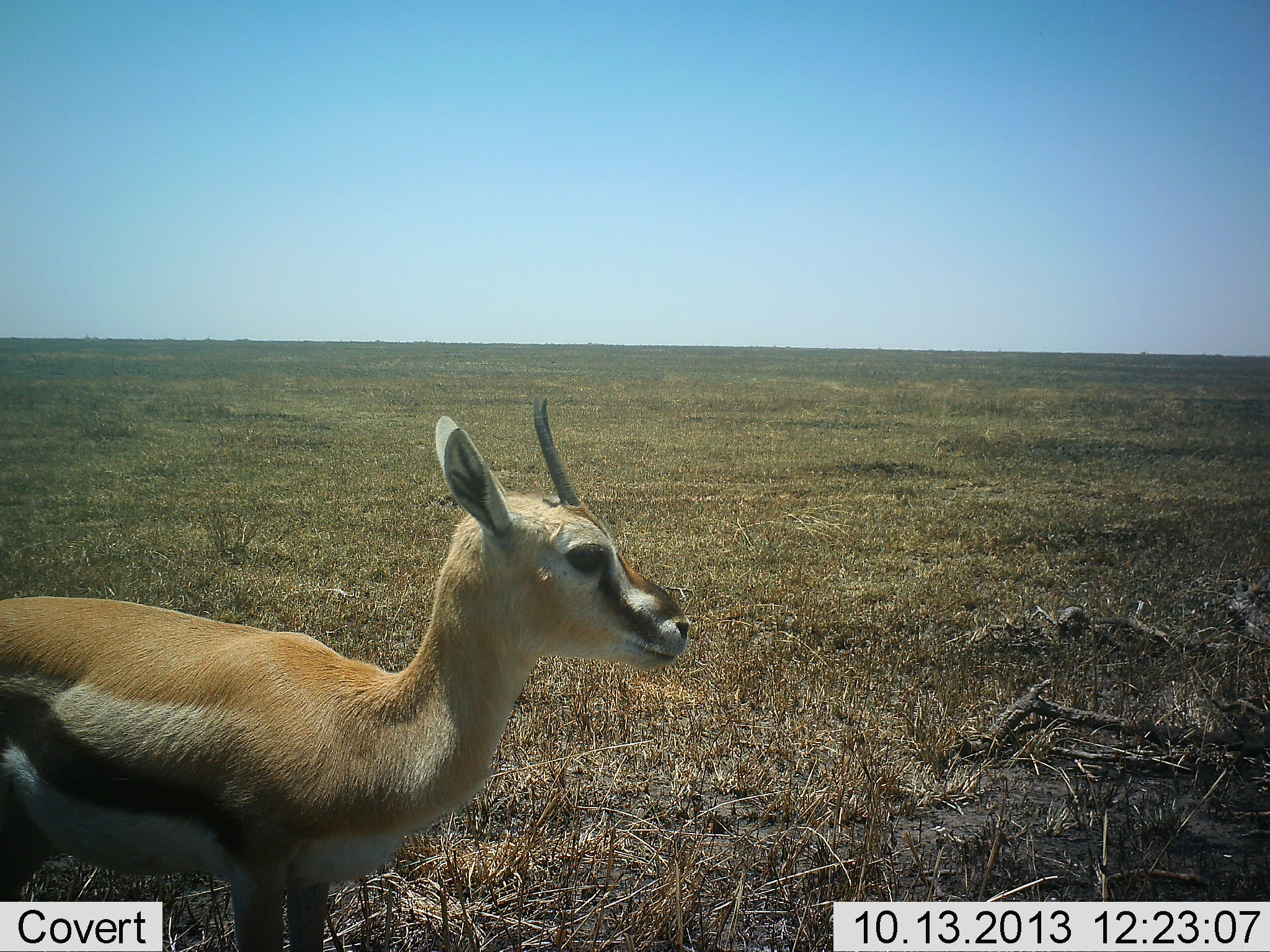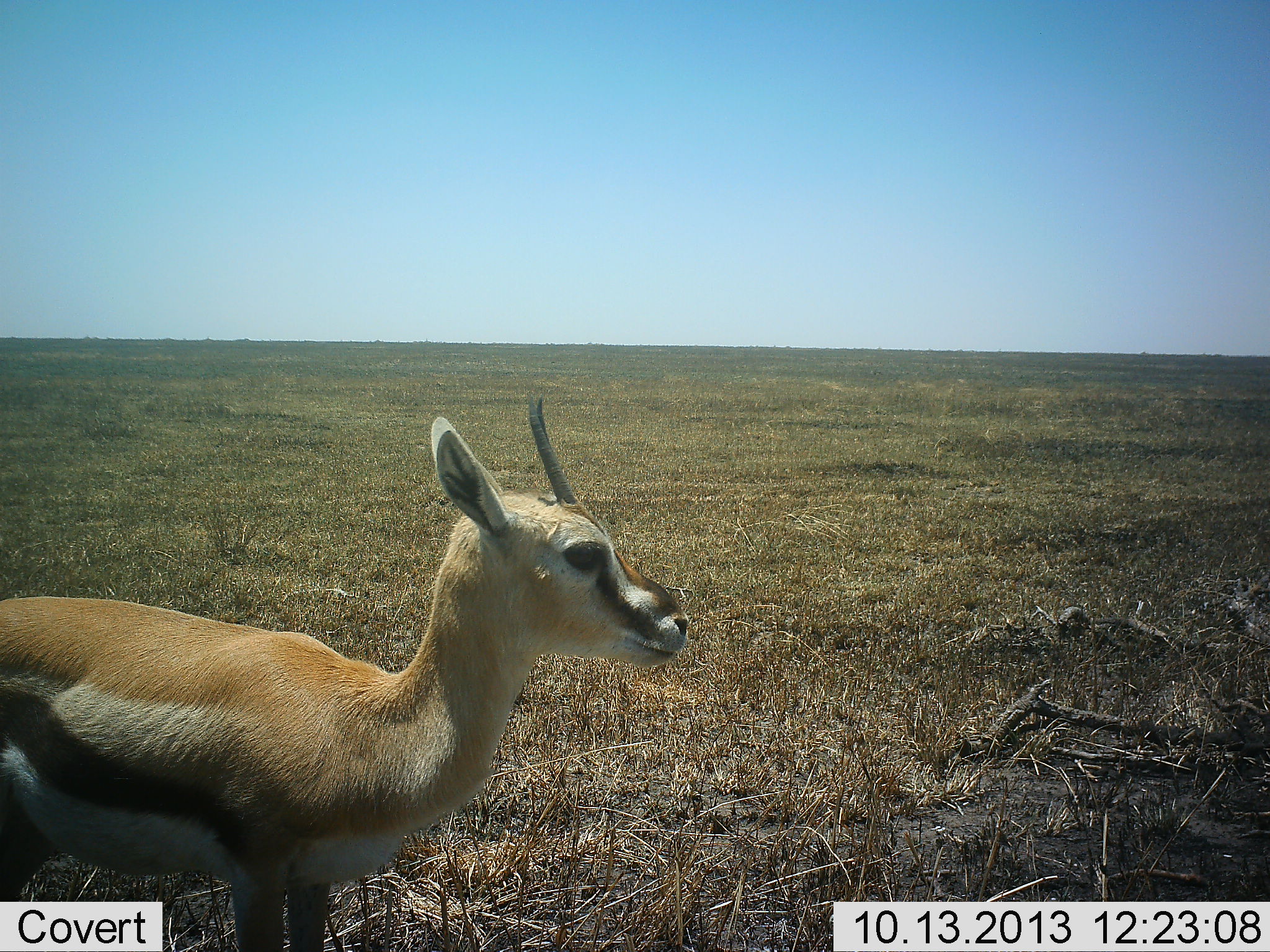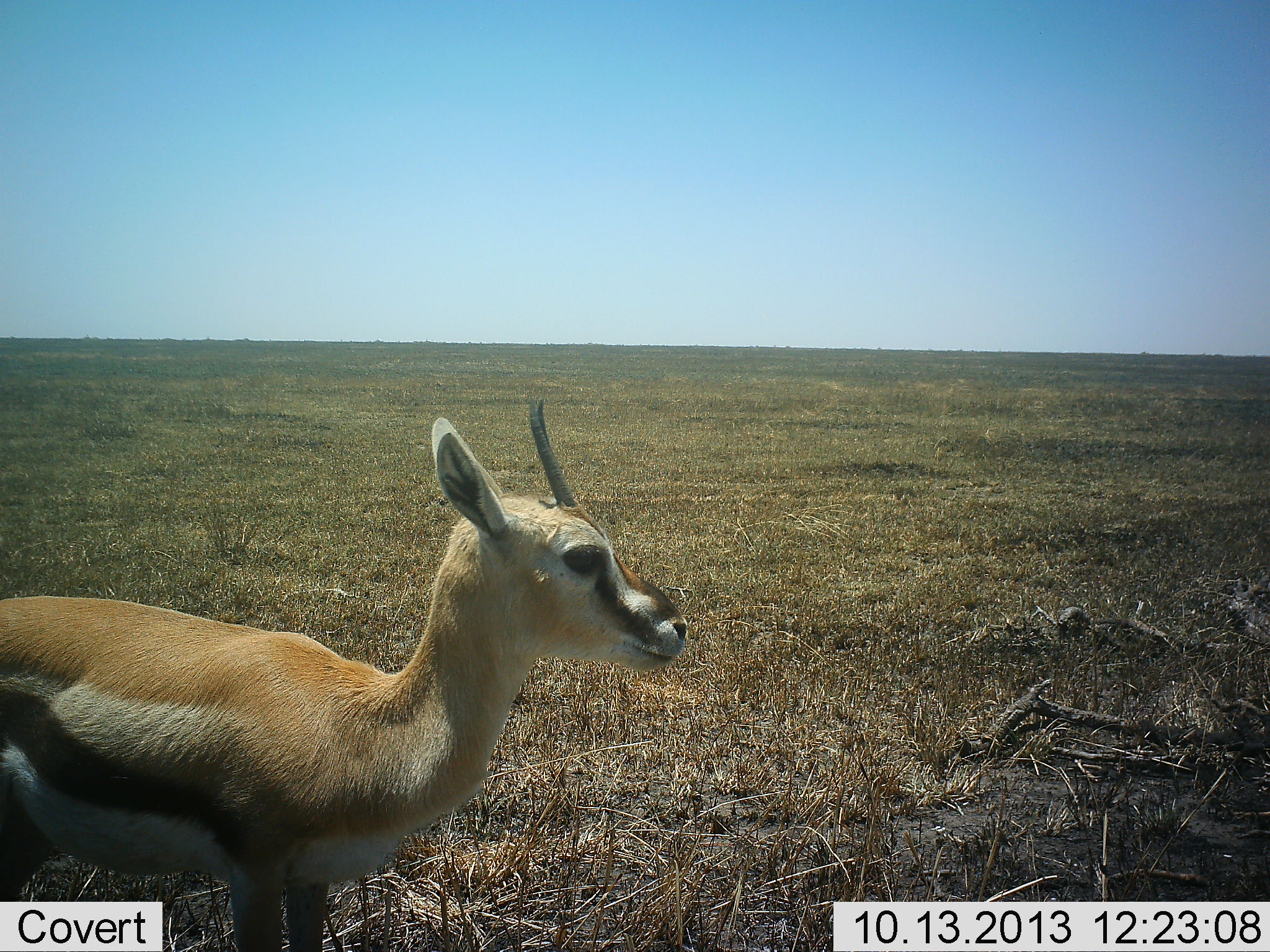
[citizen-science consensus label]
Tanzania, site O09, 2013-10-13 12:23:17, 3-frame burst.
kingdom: Animalia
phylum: Chordata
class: Mammalia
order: Artiodactyla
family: Bovidae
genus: Eudorcas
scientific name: Eudorcas thomsonii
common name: thomson's gazelle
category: gazellethomsons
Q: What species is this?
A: Gazellethomsons (thomson's gazelle) (Eudorcas thomsonii).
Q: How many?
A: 1.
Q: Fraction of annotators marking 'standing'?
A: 100%.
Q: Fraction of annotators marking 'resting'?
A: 0%.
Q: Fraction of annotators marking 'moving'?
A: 0%.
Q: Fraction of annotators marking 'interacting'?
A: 0%.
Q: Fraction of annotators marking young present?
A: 9%.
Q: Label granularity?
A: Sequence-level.